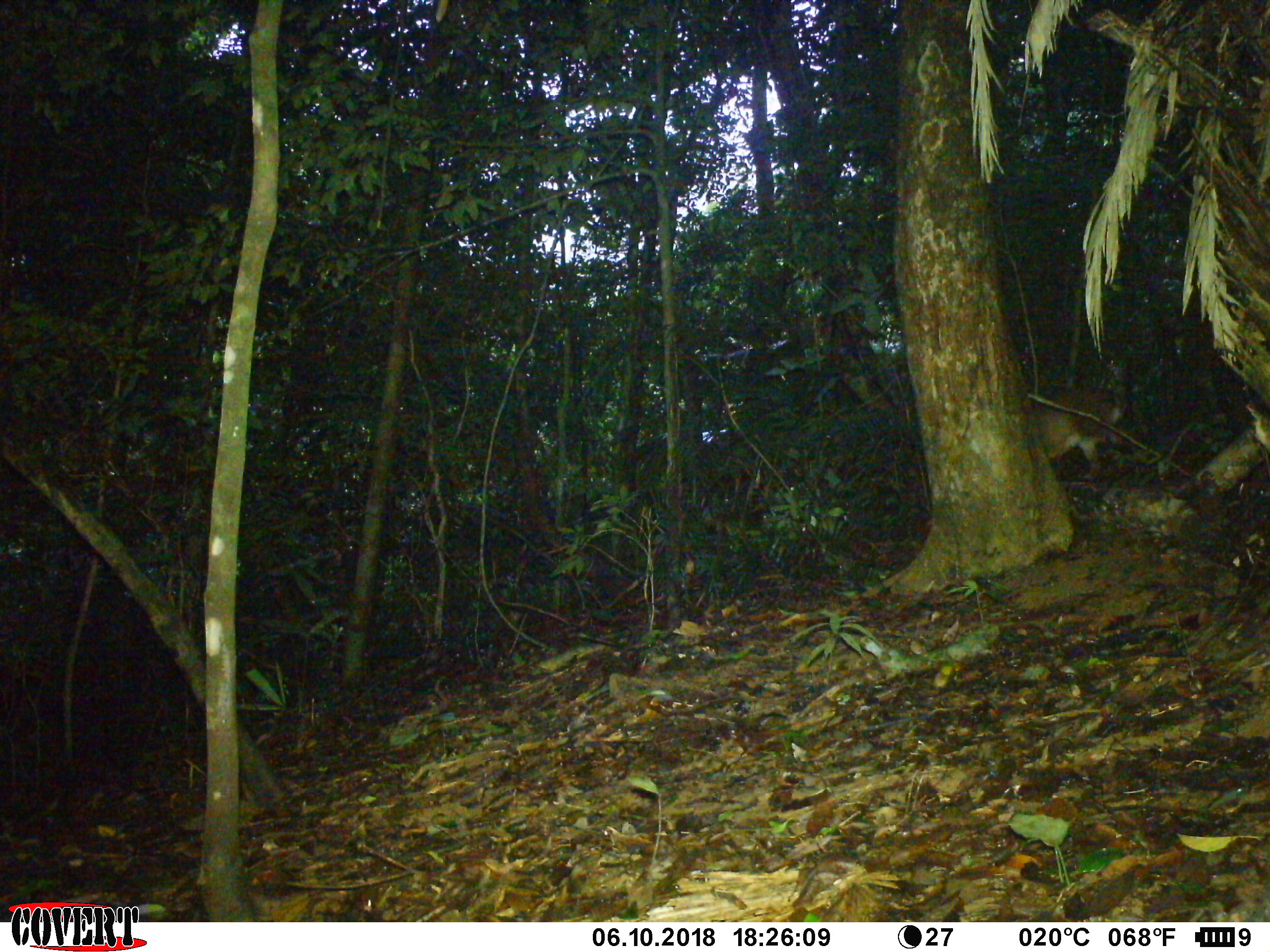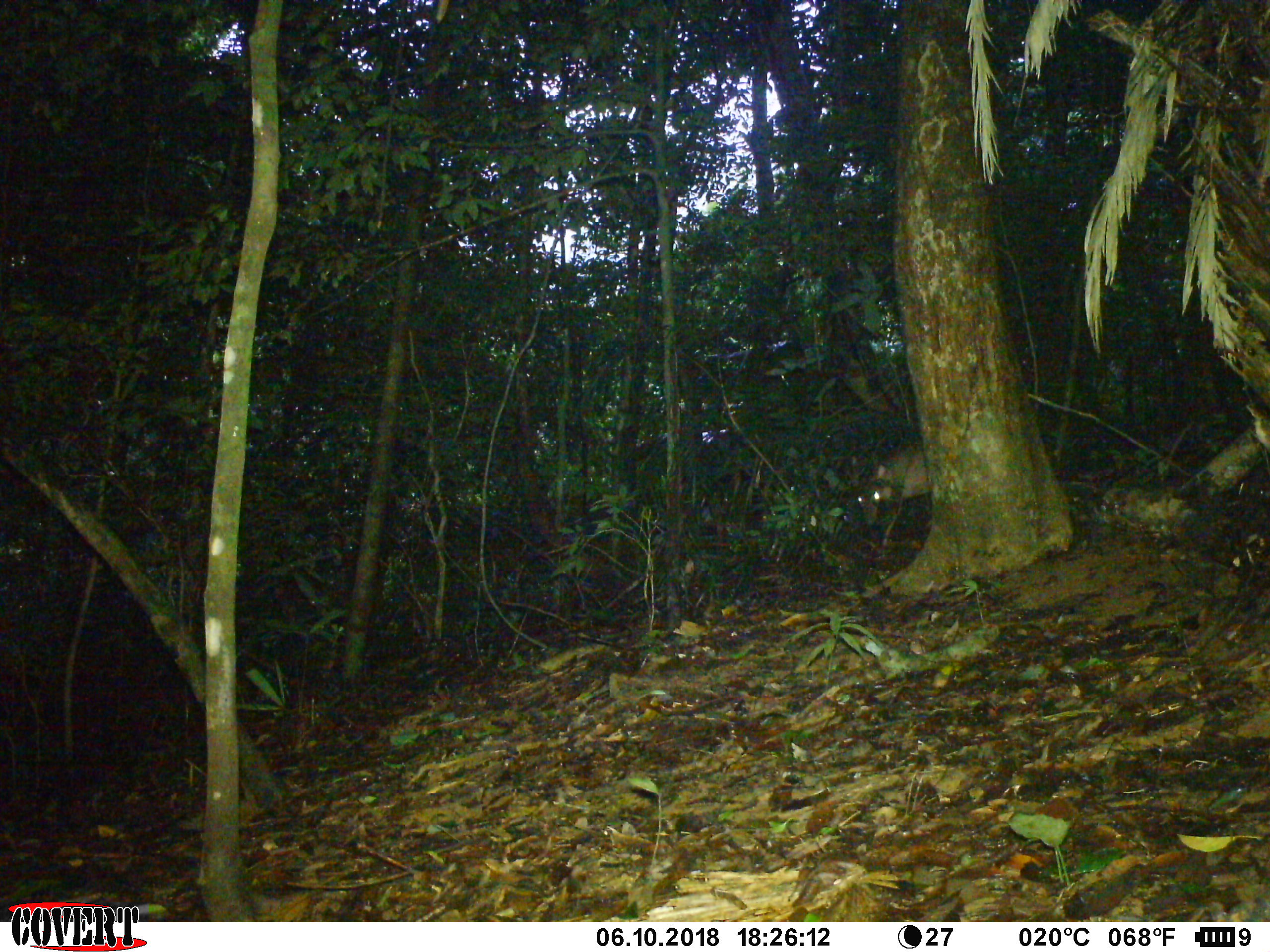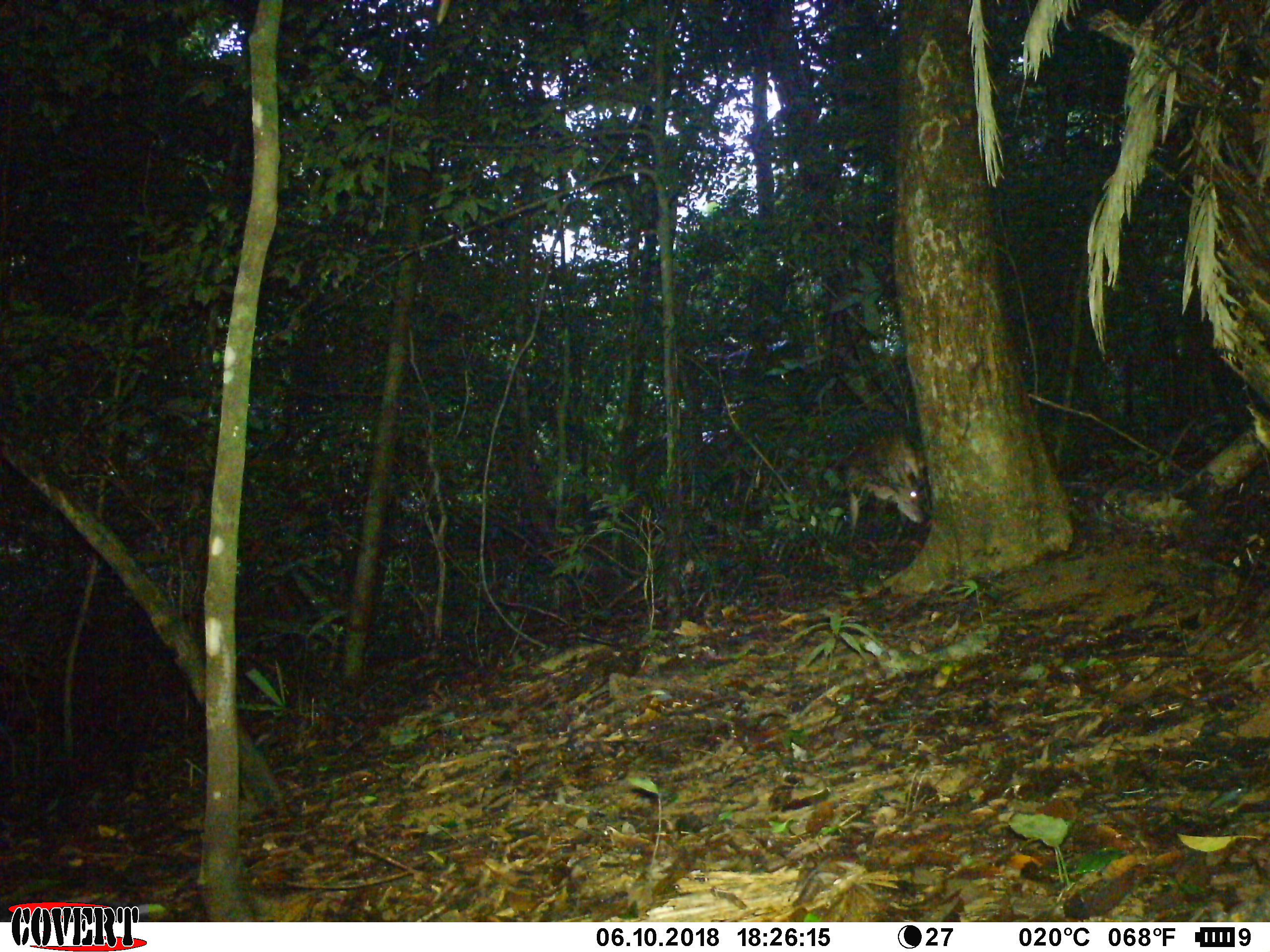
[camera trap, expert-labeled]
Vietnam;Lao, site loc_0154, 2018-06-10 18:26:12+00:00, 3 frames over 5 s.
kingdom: Animalia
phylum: Chordata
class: Mammalia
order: Artiodactyla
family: Cervidae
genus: Muntiacus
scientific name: Muntiacus vuquangensis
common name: large-antlered muntjac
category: large antlered muntjac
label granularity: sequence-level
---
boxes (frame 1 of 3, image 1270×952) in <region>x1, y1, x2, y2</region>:
large antlered muntjac: <region>1031, 388, 1128, 480</region>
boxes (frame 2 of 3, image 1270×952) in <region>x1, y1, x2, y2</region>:
large antlered muntjac: <region>844, 440, 931, 548</region>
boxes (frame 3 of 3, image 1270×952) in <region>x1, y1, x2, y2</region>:
large antlered muntjac: <region>839, 426, 927, 556</region>